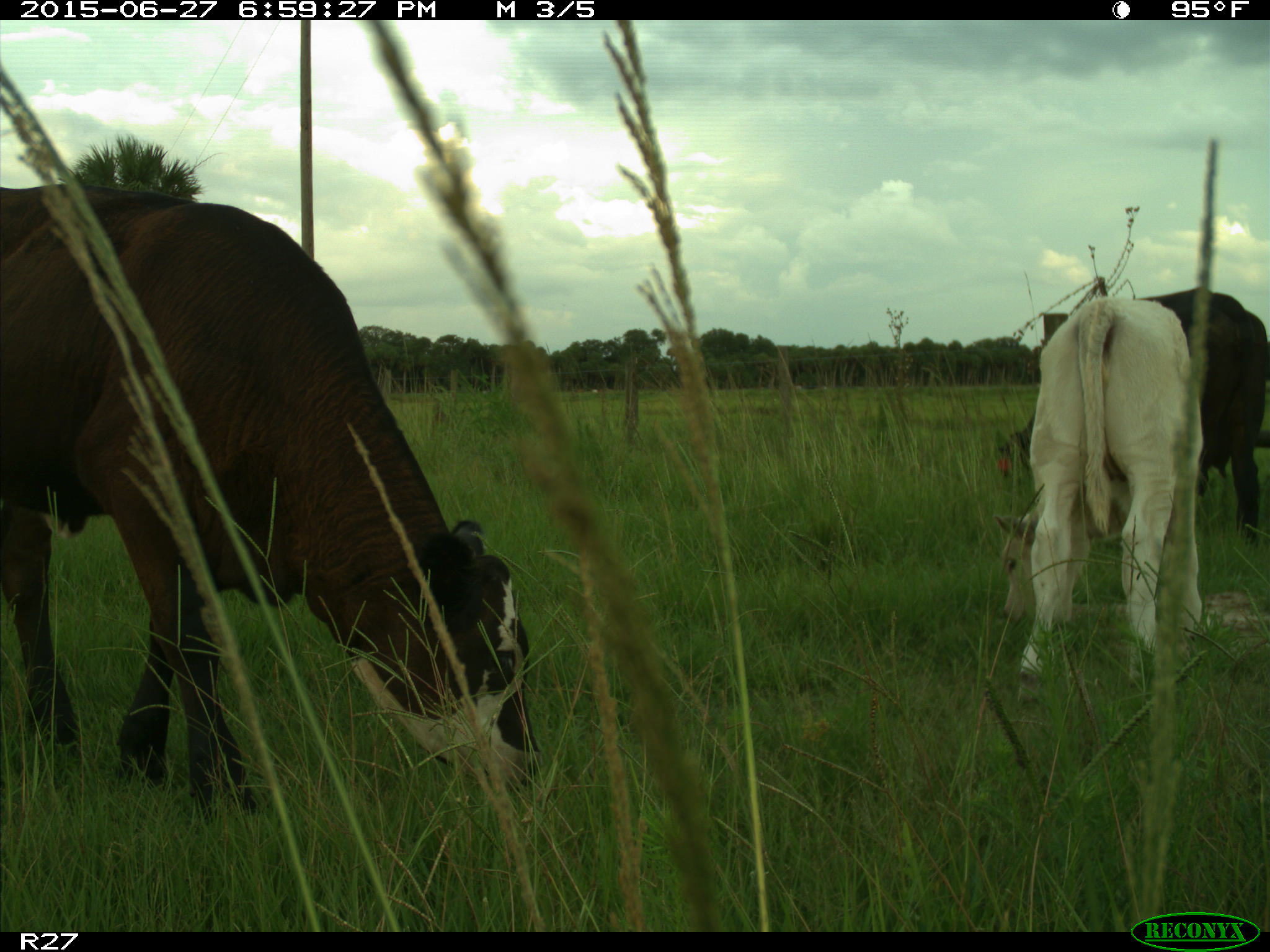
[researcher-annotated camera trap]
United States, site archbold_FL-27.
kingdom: Animalia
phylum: Chordata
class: Mammalia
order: Artiodactyla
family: Bovidae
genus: Bos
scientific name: Bos taurus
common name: domestic cow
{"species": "Bos taurus (domestic cow)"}